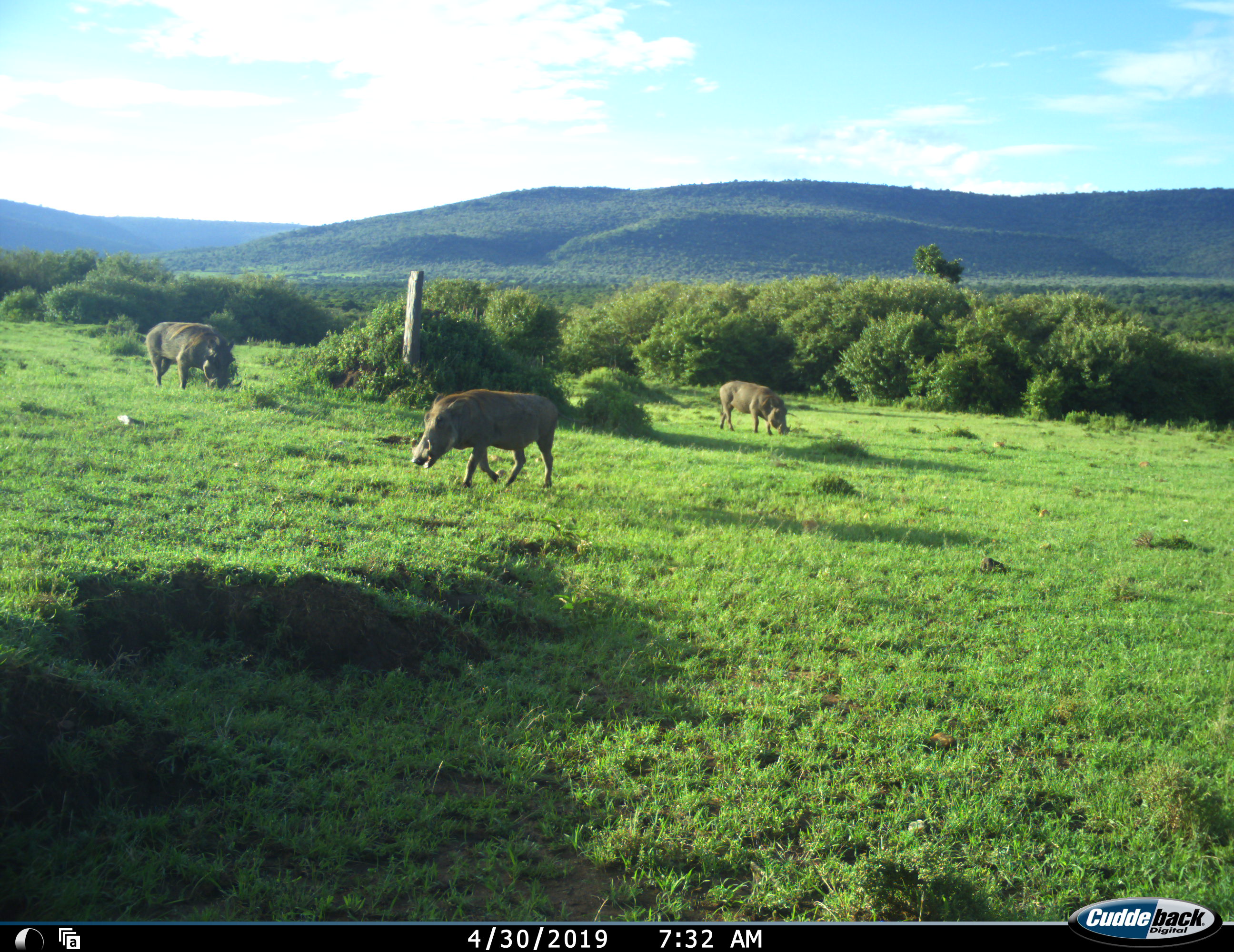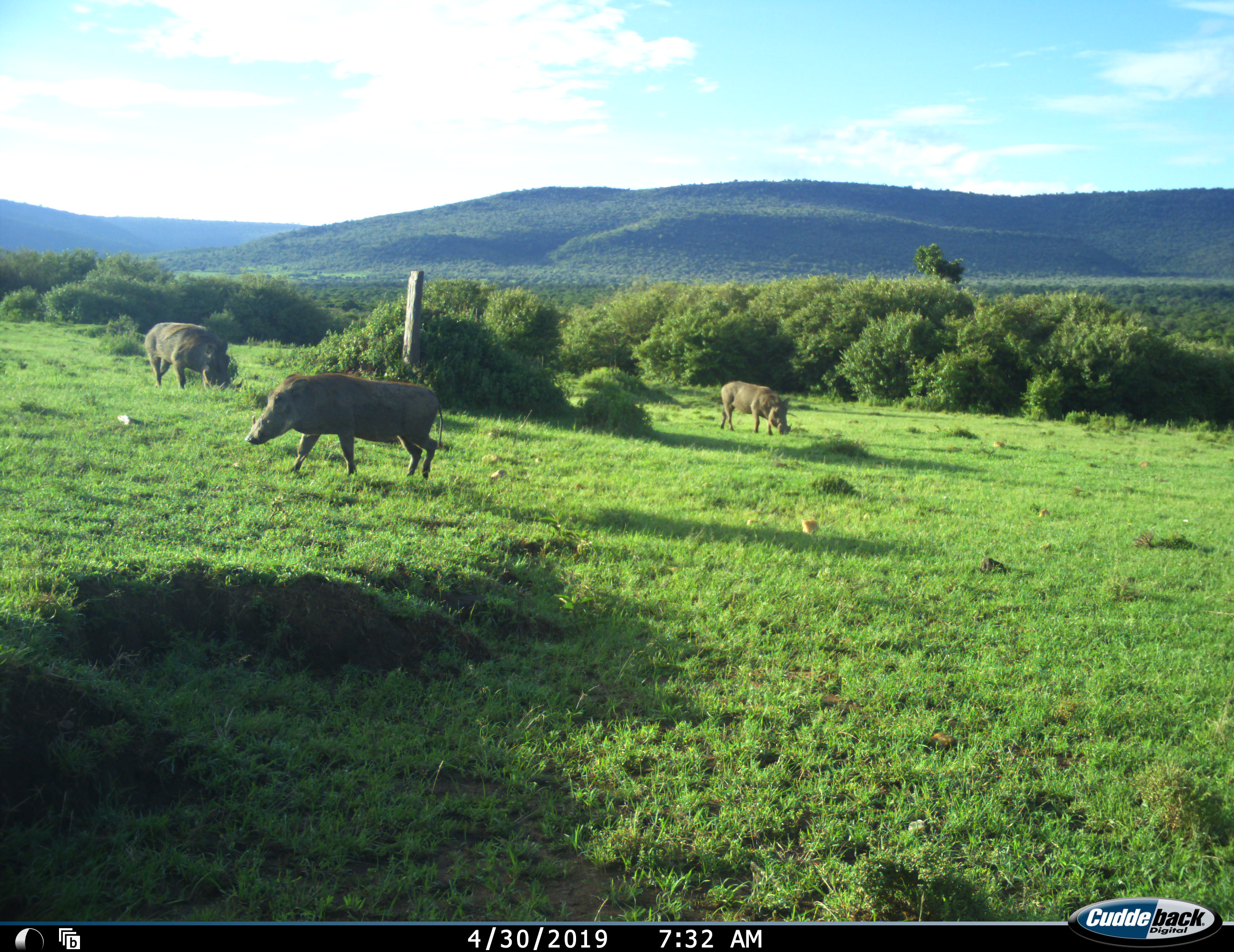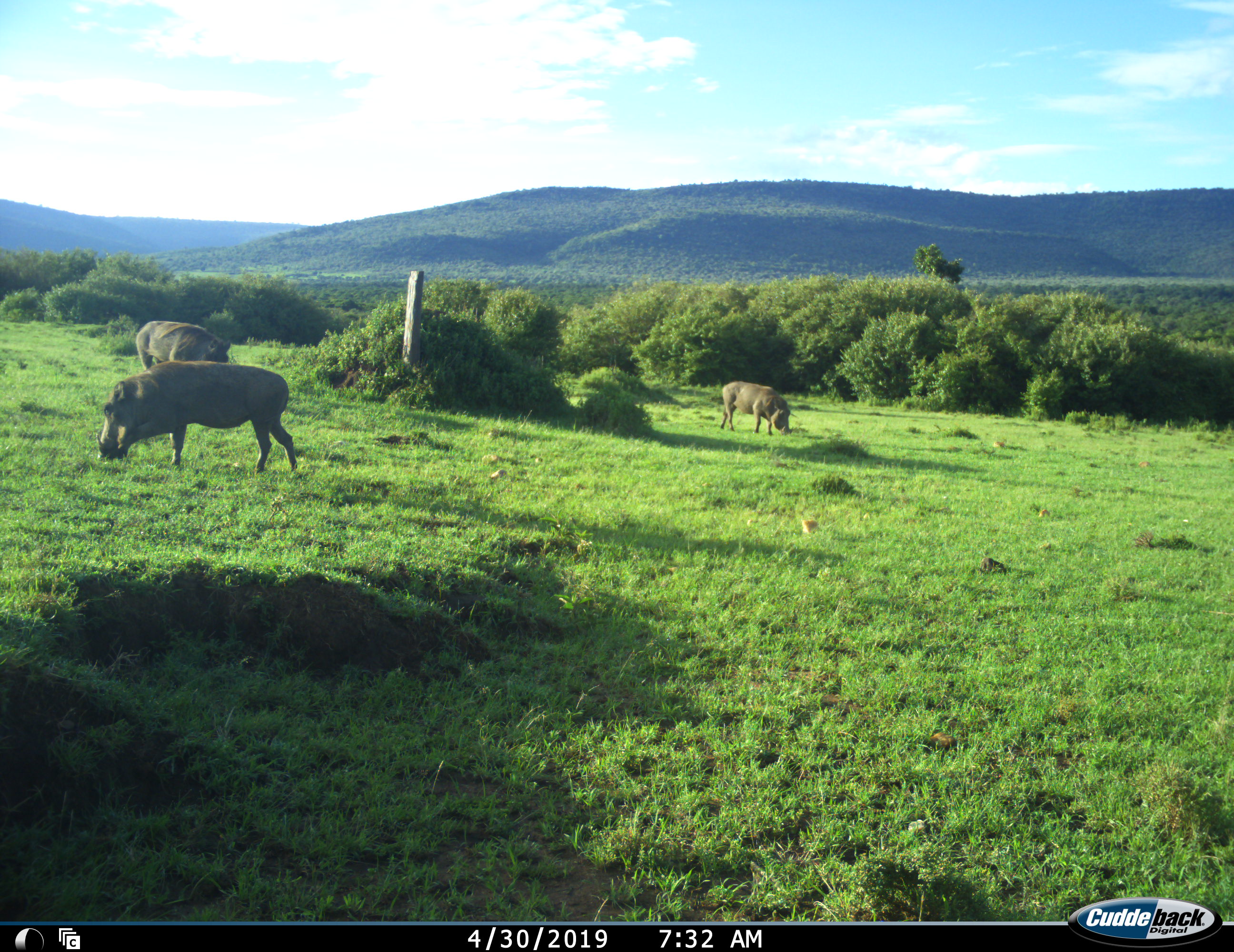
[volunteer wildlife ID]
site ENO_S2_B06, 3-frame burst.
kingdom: Animalia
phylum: Chordata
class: Mammalia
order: Artiodactyla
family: Suidae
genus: Phacochoerus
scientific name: Phacochoerus africanus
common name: warthog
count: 3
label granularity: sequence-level